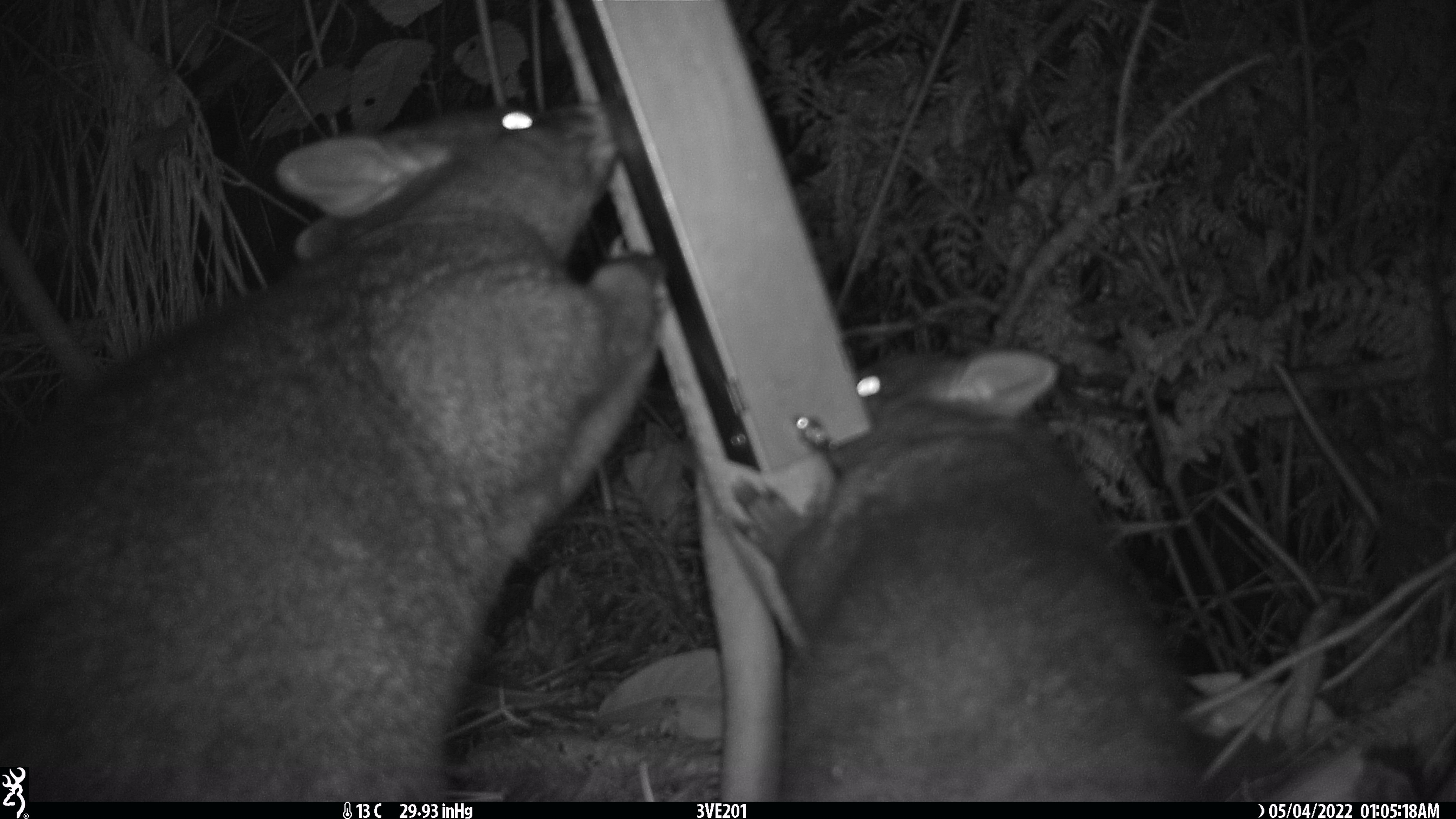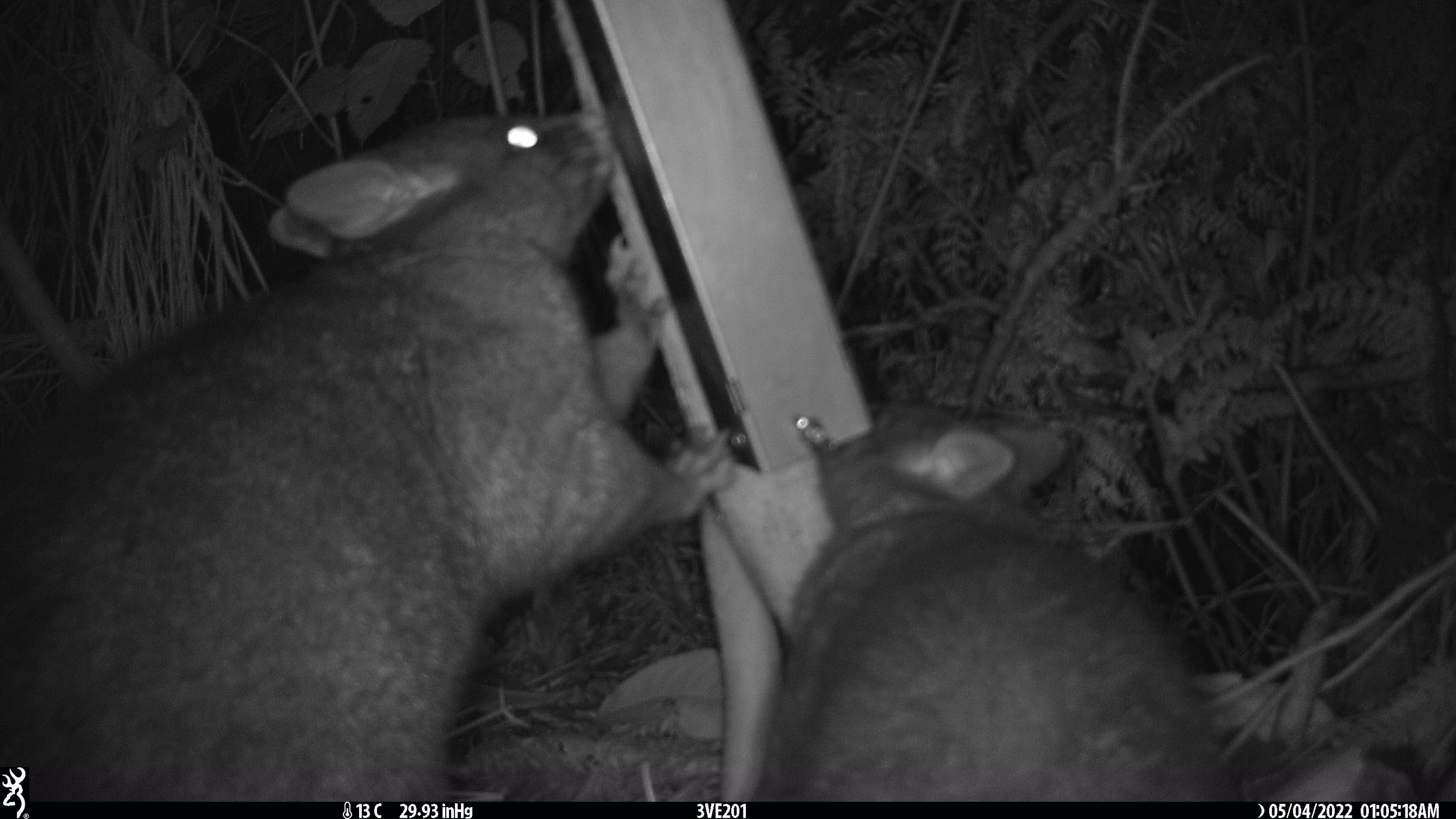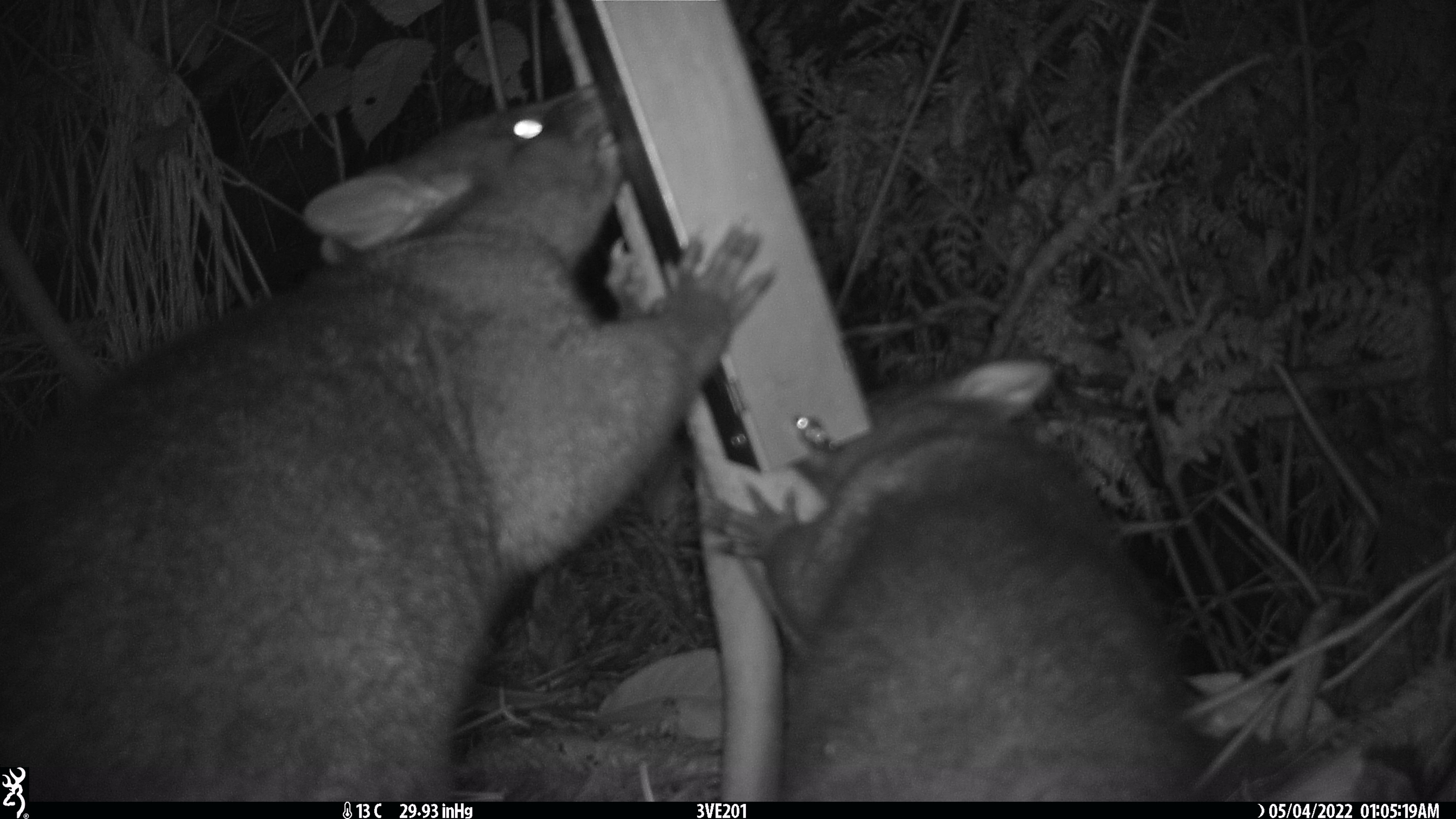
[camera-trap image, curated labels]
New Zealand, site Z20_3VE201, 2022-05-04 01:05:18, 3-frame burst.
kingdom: Animalia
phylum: Chordata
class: Mammalia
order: Diprotodontia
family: Phalangeridae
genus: Trichosurus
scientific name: Trichosurus vulpecula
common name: common brushtail possum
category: possum